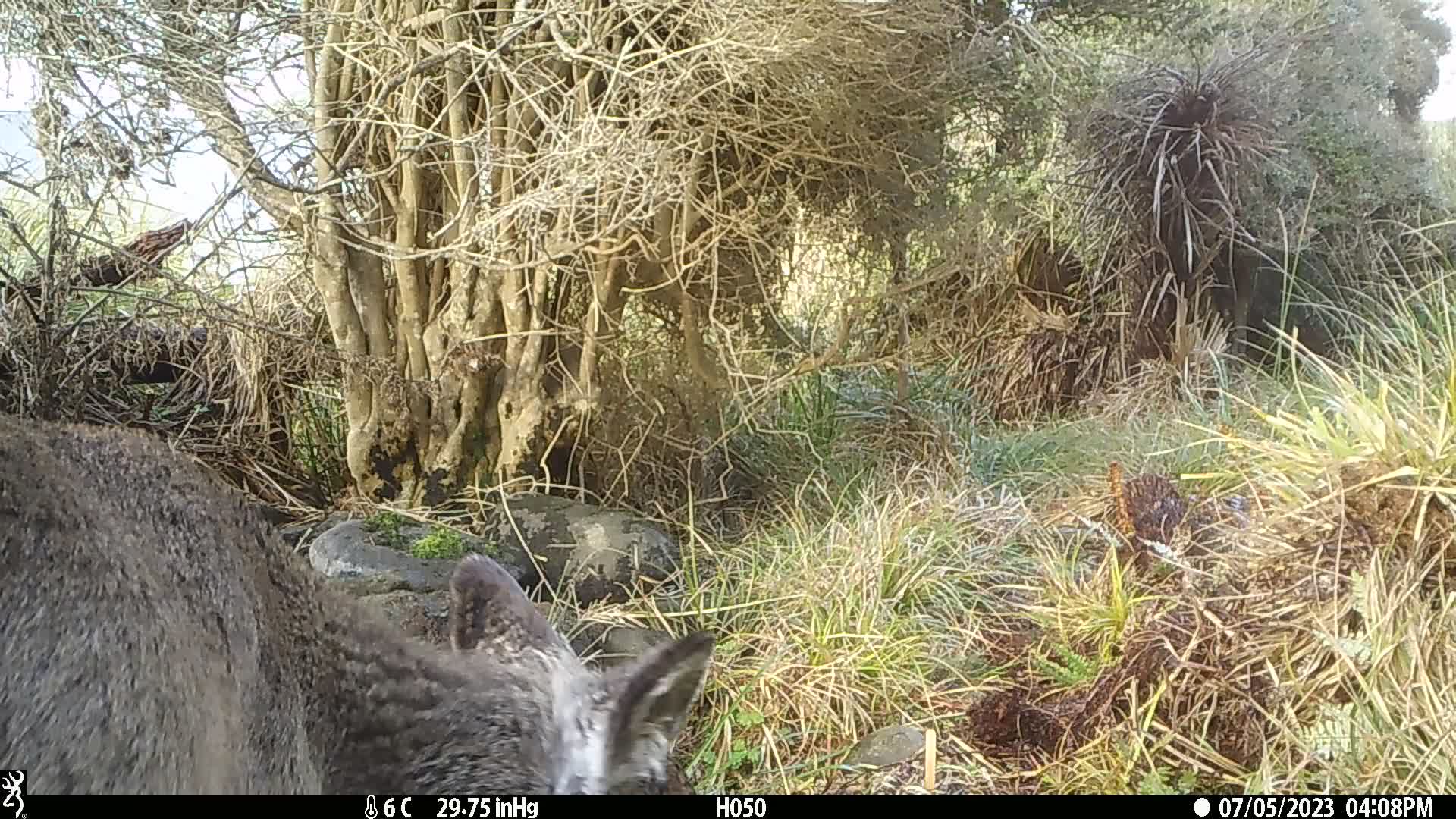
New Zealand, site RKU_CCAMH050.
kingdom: Animalia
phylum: Chordata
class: Mammalia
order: Artiodactyla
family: Cervidae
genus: Odocoileus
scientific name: Odocoileus virginianus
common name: white-tailed deer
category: white tailed deer